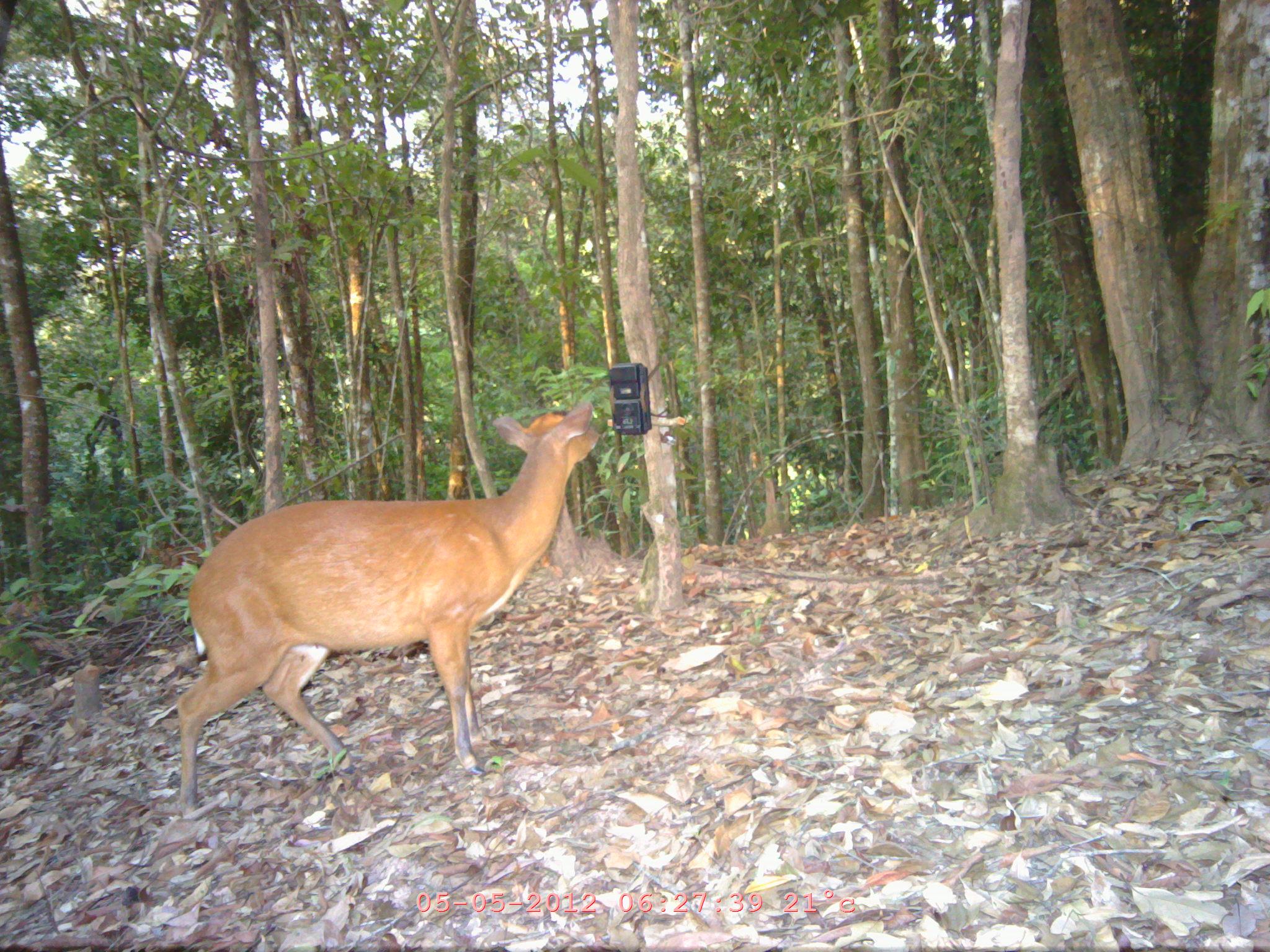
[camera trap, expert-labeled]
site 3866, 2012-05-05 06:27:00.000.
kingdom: Animalia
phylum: Chordata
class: Mammalia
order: Artiodactyla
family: Cervidae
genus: Muntiacus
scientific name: Muntiacus muntjak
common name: southern red muntjac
Muntiacus muntjak (southern red muntjac), count 1.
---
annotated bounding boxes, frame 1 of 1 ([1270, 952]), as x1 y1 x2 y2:
muntiacus muntjak: 175 398 599 813